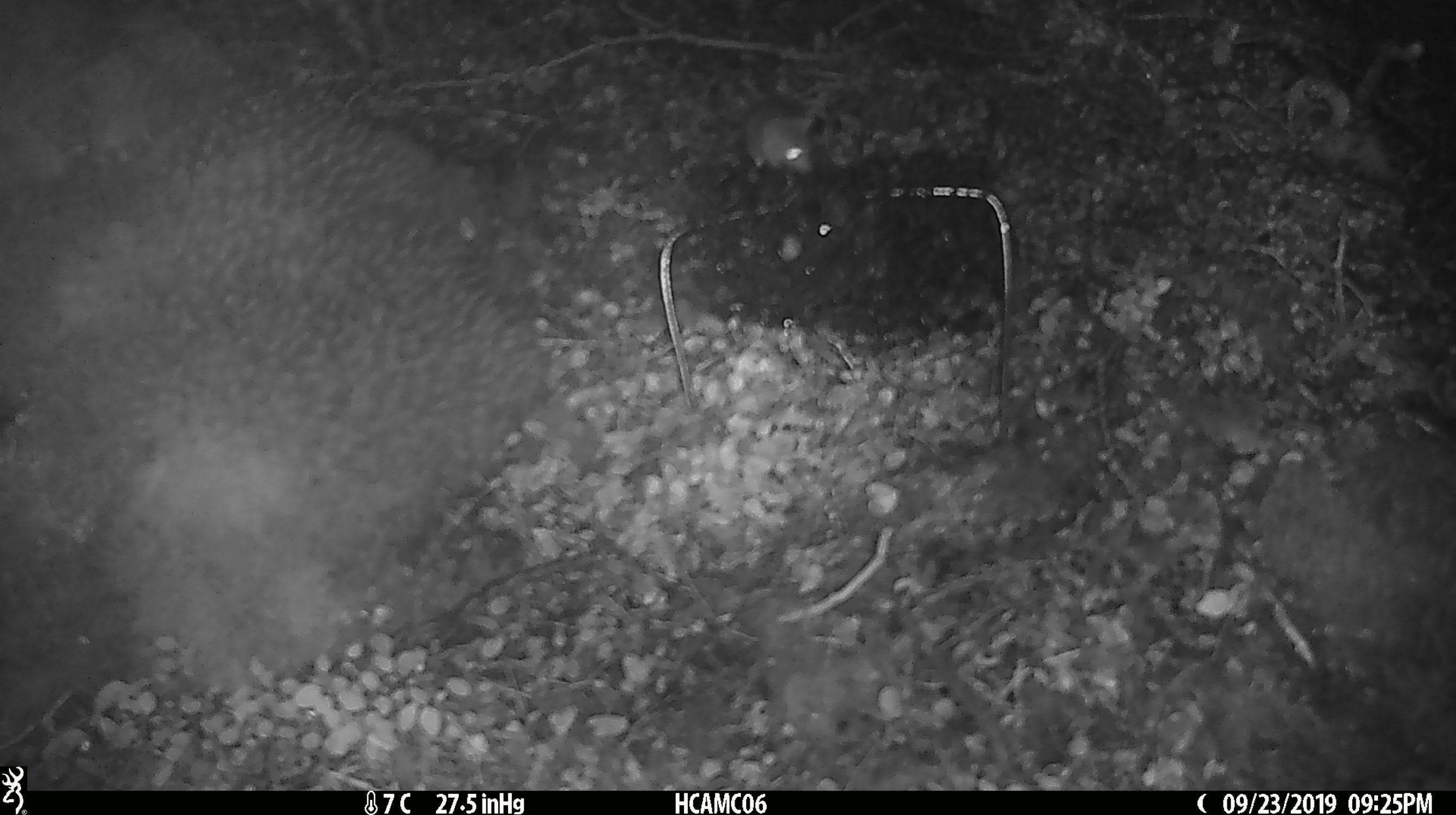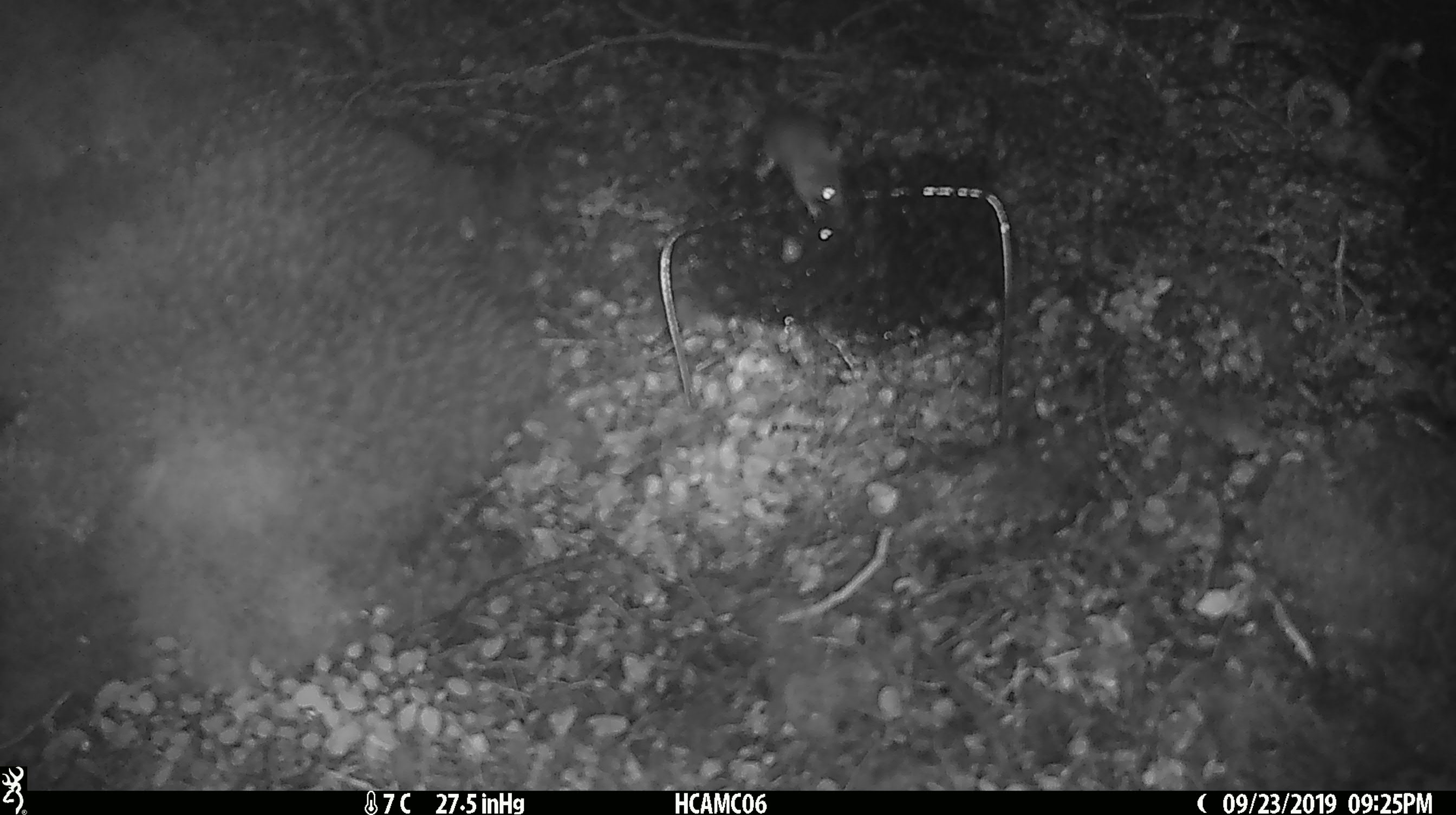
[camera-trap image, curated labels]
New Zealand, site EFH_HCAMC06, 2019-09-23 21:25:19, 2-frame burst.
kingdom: Animalia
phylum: Chordata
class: Mammalia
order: Rodentia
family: Muridae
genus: Mus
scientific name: Mus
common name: mouse